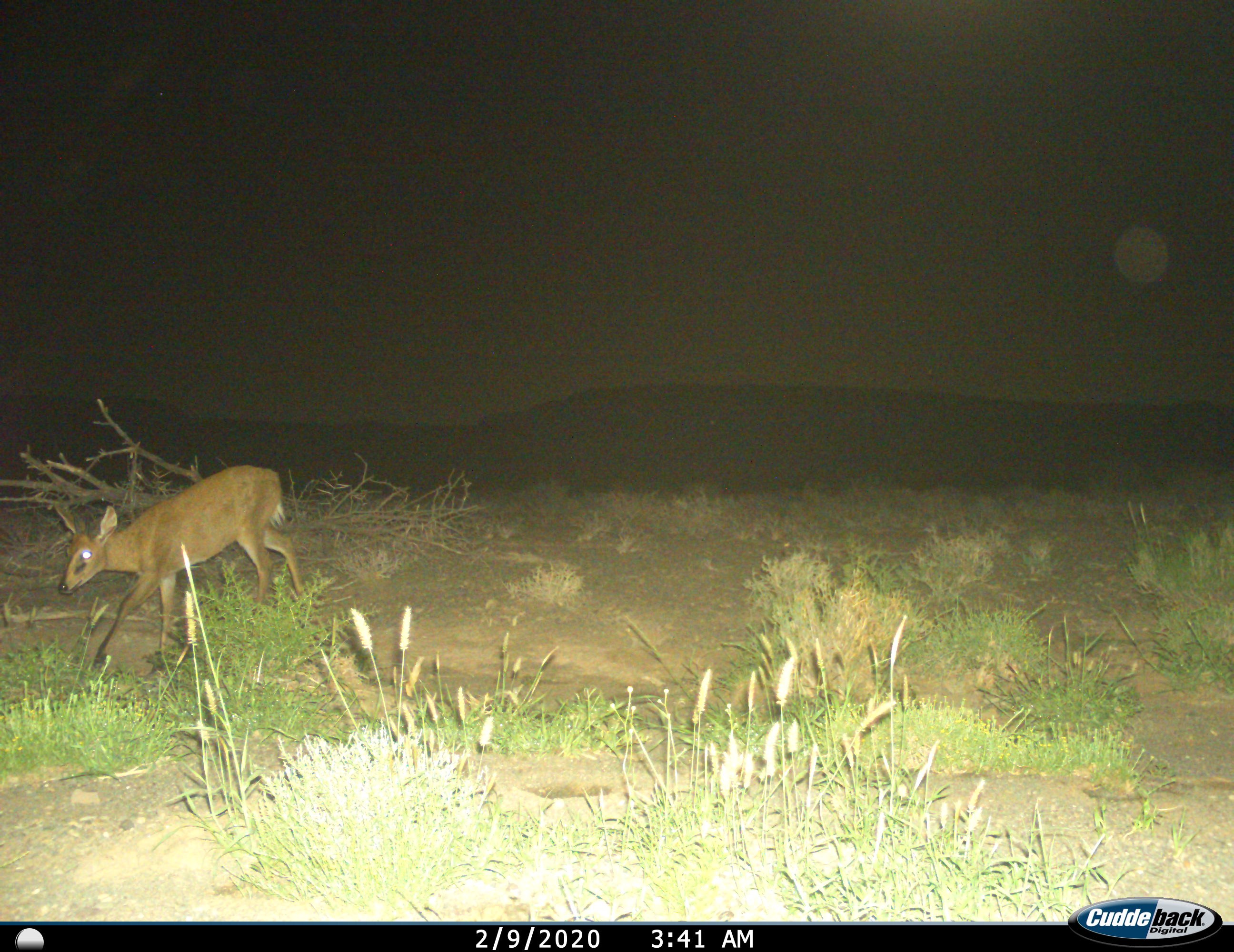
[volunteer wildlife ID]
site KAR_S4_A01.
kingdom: Animalia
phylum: Chordata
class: Mammalia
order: Artiodactyla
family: Bovidae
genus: Sylvicapra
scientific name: Sylvicapra grimmia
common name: common duiker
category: duikercommongrey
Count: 1.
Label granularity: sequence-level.